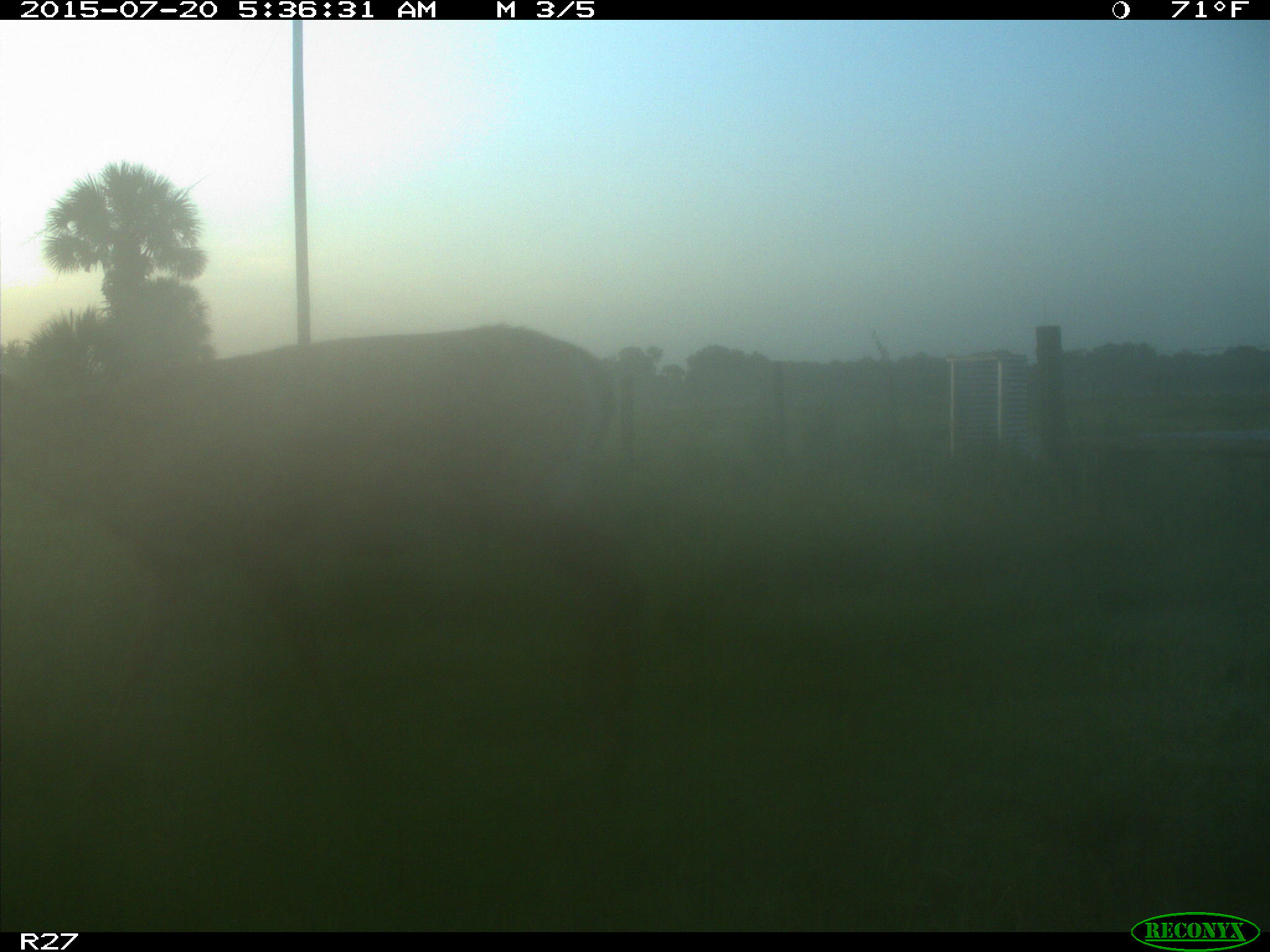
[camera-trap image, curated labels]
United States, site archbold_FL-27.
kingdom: Animalia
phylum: Chordata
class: Mammalia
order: Artiodactyla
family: Cervidae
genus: Odocoileus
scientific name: Odocoileus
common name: deer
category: unidentified deer